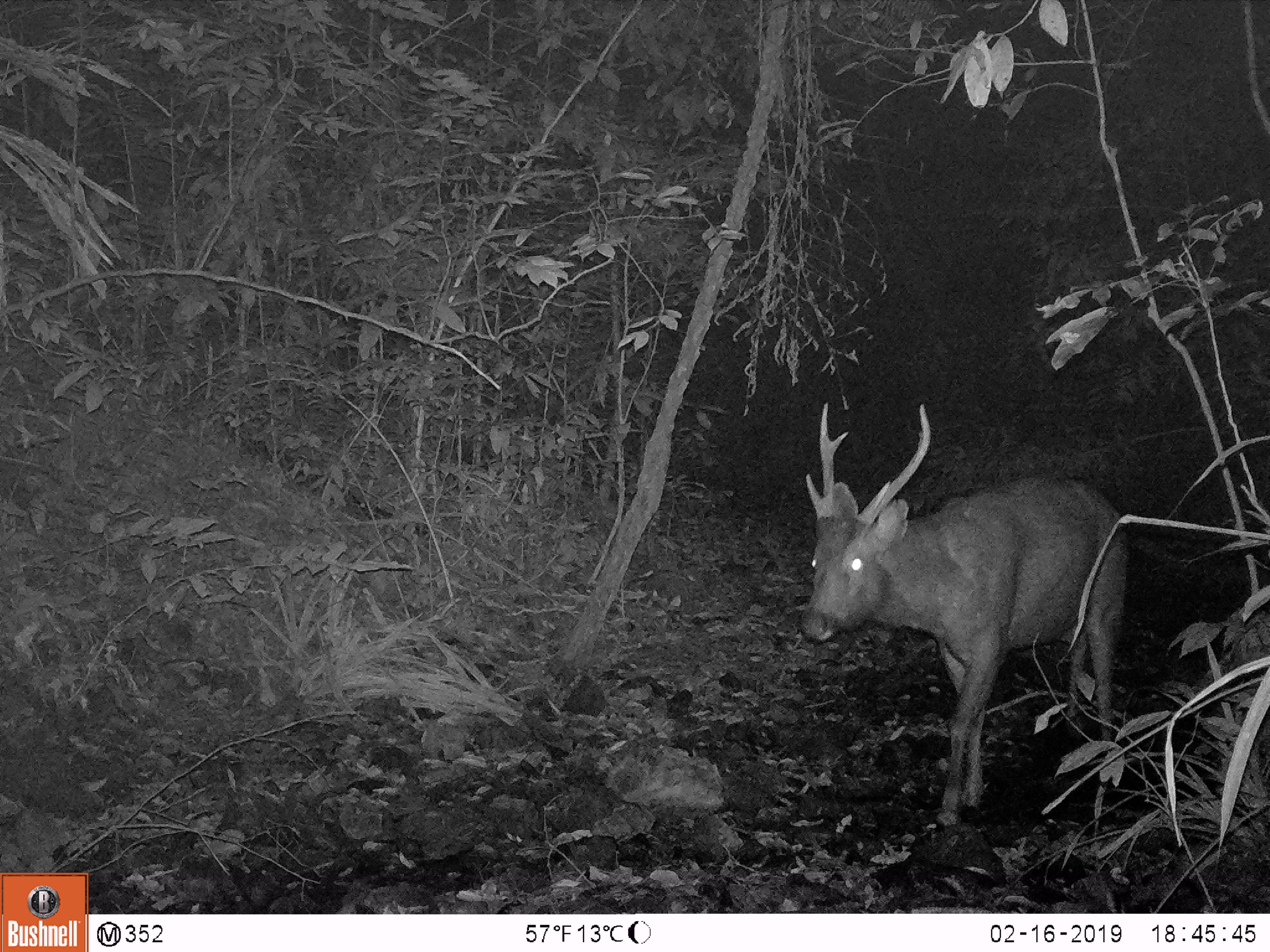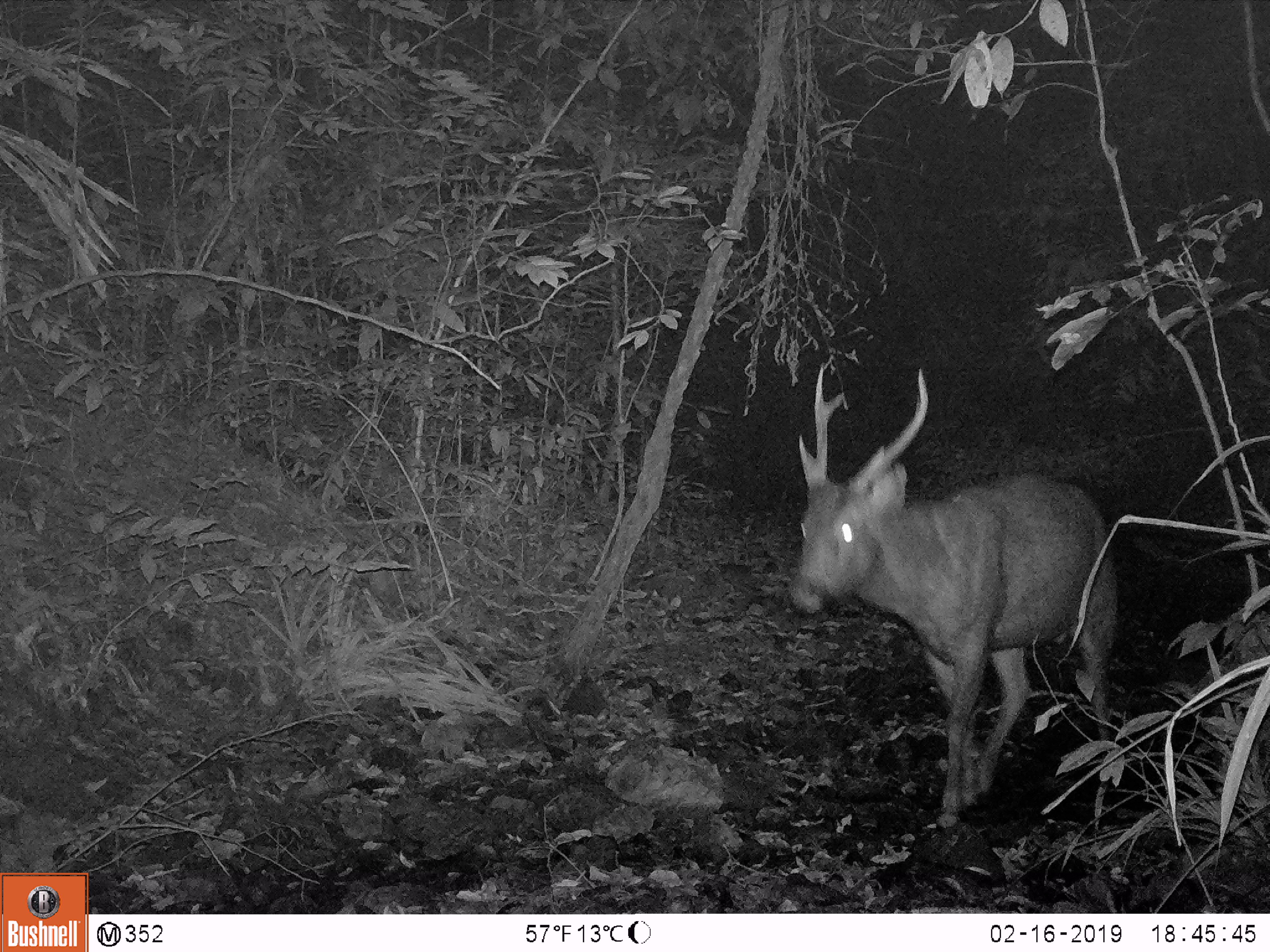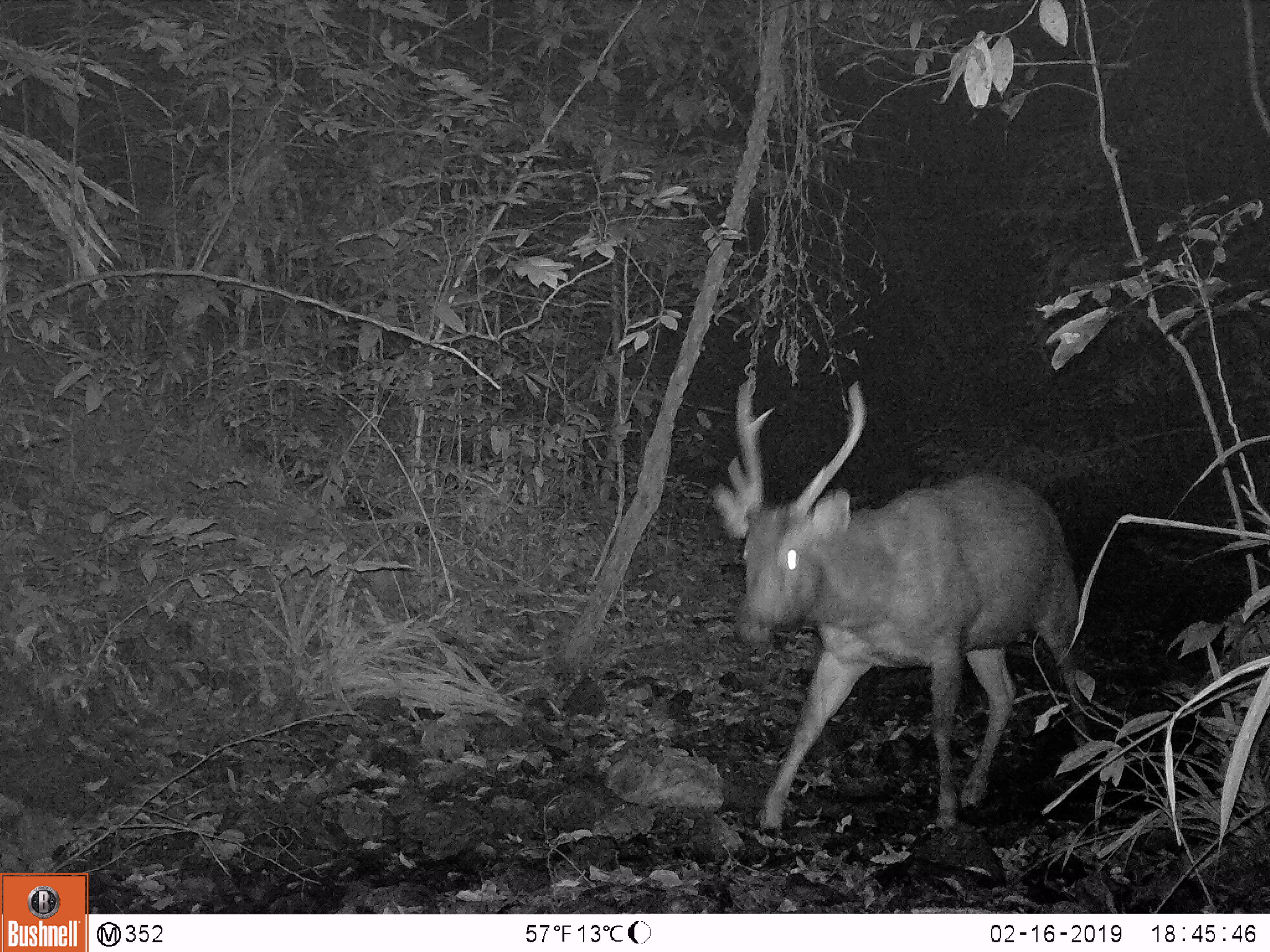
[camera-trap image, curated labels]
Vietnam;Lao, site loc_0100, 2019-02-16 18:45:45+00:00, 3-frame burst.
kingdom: Animalia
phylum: Chordata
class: Mammalia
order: Artiodactyla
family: Cervidae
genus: Rusa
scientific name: Rusa unicolor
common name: sambar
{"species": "sambar (Rusa unicolor)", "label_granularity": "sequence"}